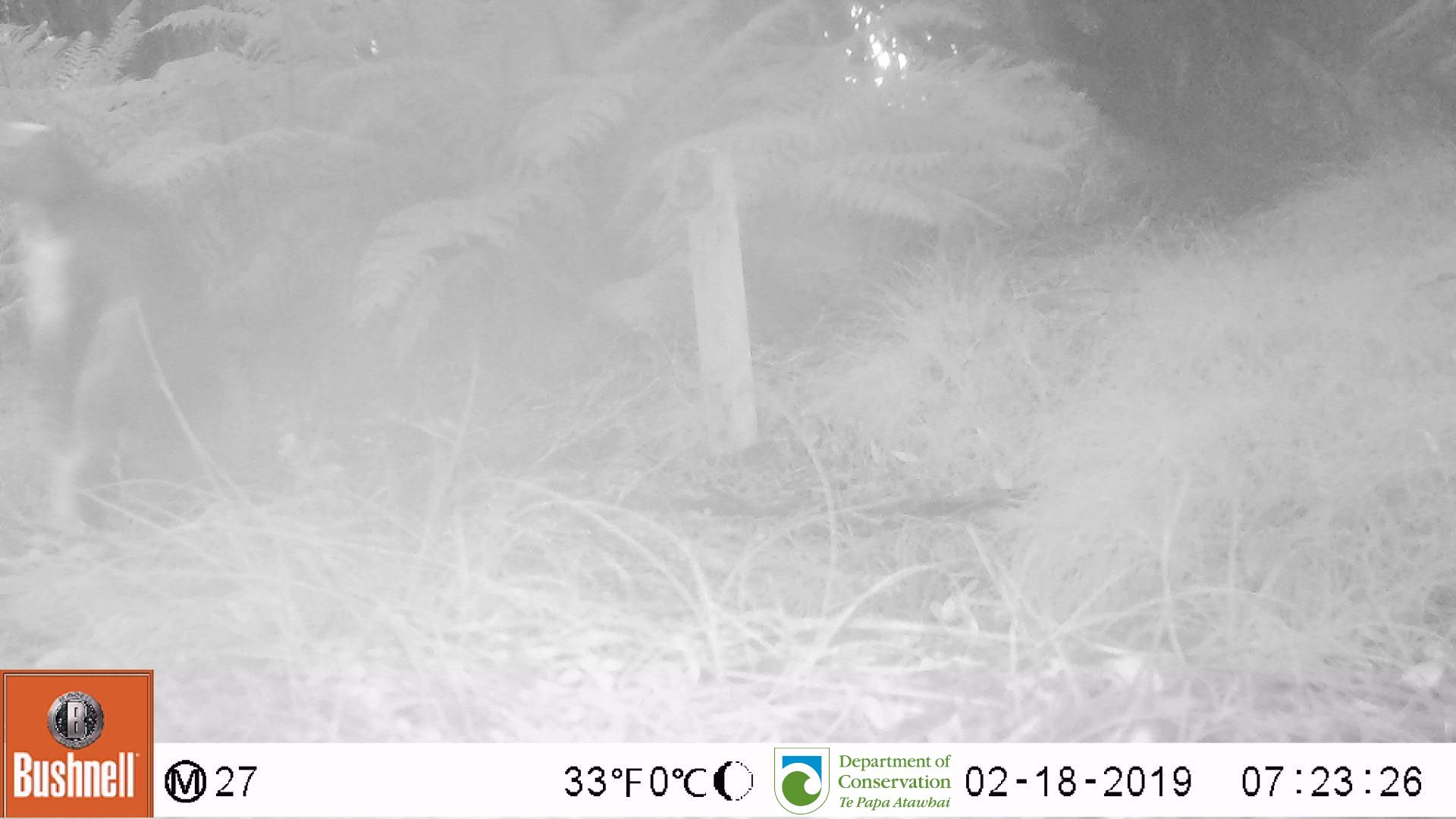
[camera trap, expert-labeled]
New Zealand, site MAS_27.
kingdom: Animalia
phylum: Chordata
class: Aves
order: Sphenisciformes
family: Spheniscidae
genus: Megadyptes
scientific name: Megadyptes antipodes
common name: yellow-eyed penguin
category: yellow eyed penguin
Yellow eyed penguin (yellow-eyed penguin) (Megadyptes antipodes).